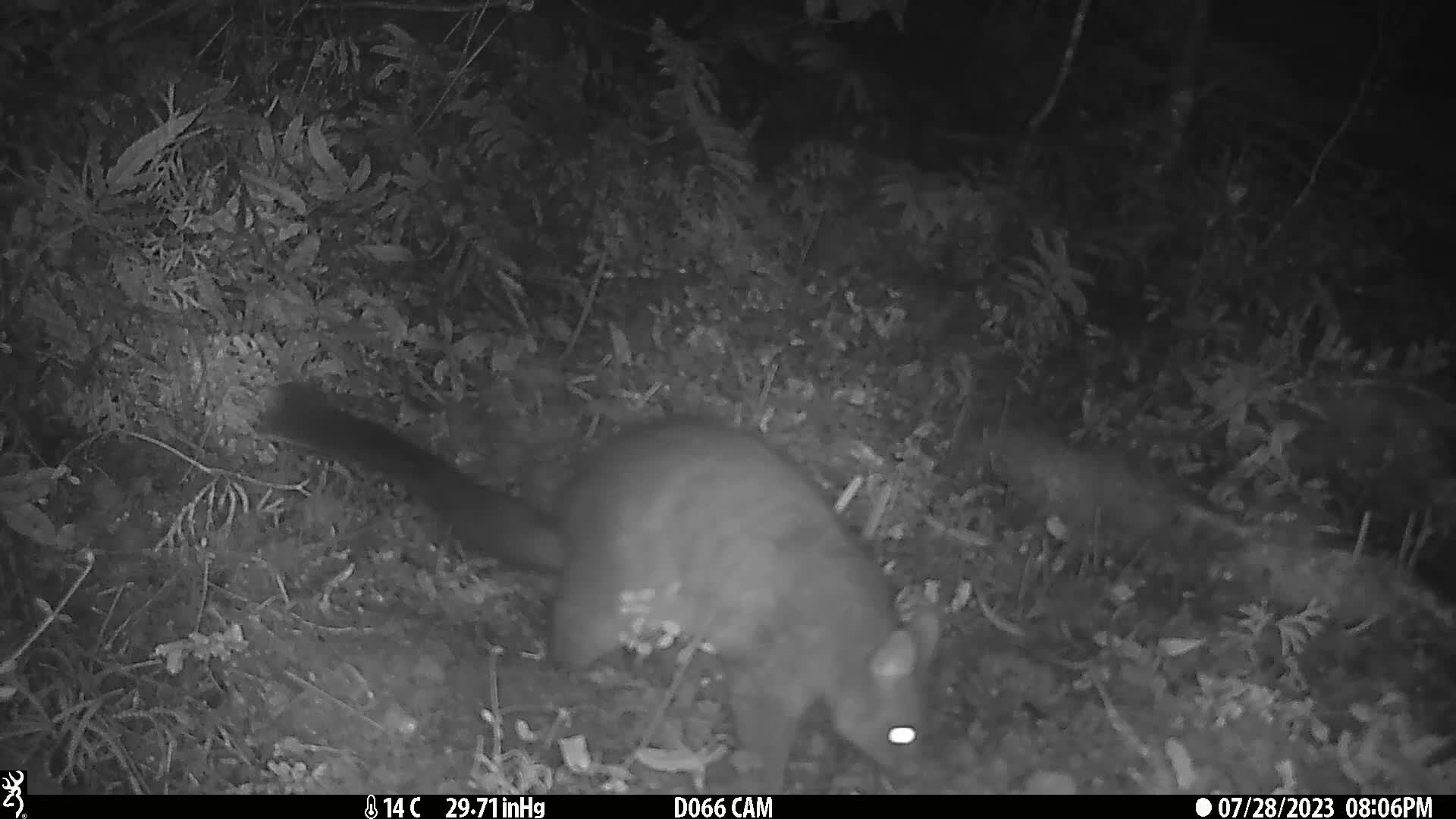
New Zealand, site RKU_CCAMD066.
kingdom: Animalia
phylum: Chordata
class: Mammalia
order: Diprotodontia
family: Phalangeridae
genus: Trichosurus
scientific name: Trichosurus vulpecula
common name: common brushtail possum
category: possum